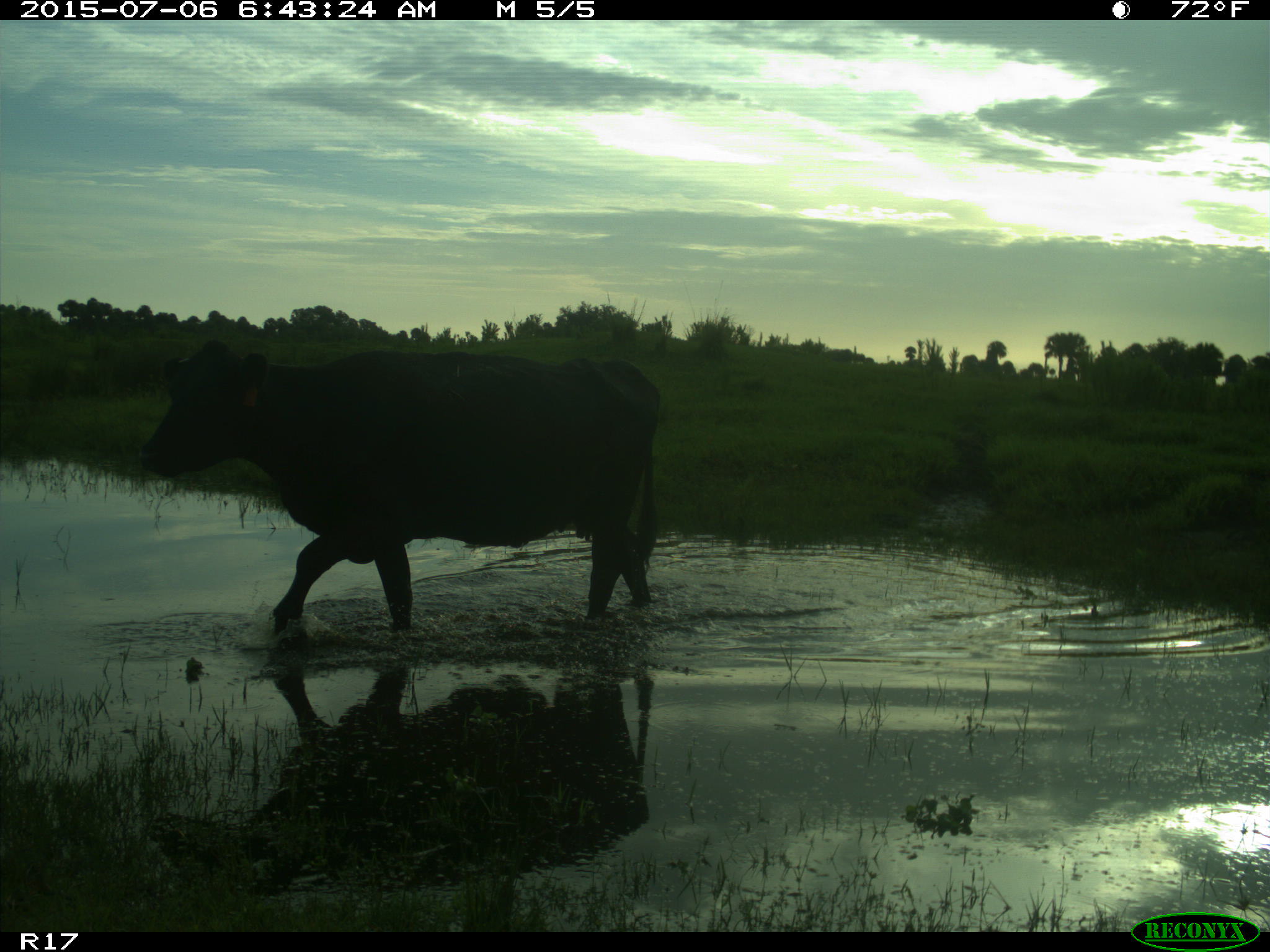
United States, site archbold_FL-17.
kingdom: Animalia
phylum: Chordata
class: Mammalia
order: Artiodactyla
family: Bovidae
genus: Bos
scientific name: Bos taurus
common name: domestic cow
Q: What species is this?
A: Bos taurus (domestic cow).